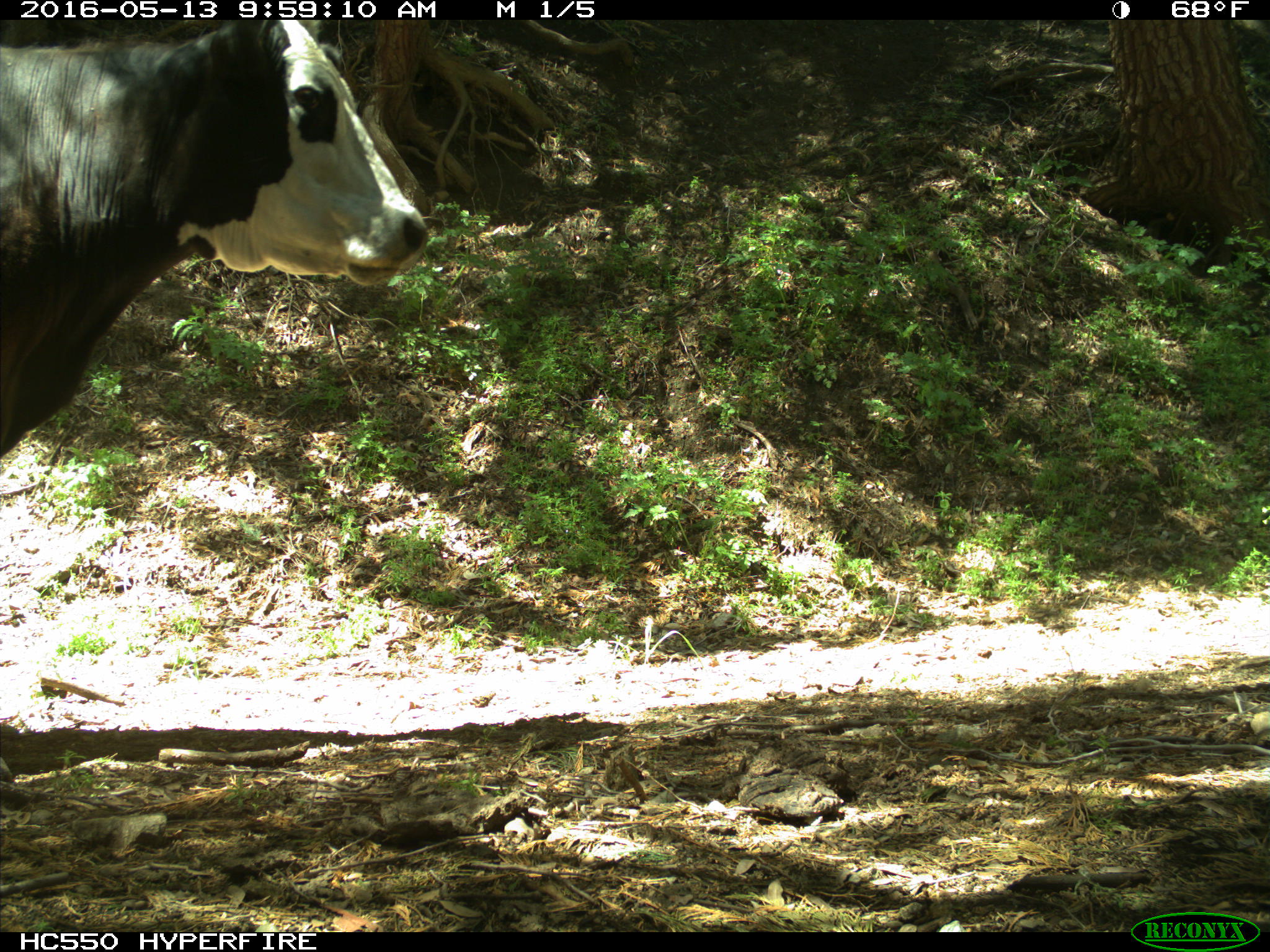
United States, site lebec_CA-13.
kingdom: Animalia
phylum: Chordata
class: Mammalia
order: Artiodactyla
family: Bovidae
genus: Bos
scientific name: Bos taurus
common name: domestic cow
Bos taurus (domestic cow).